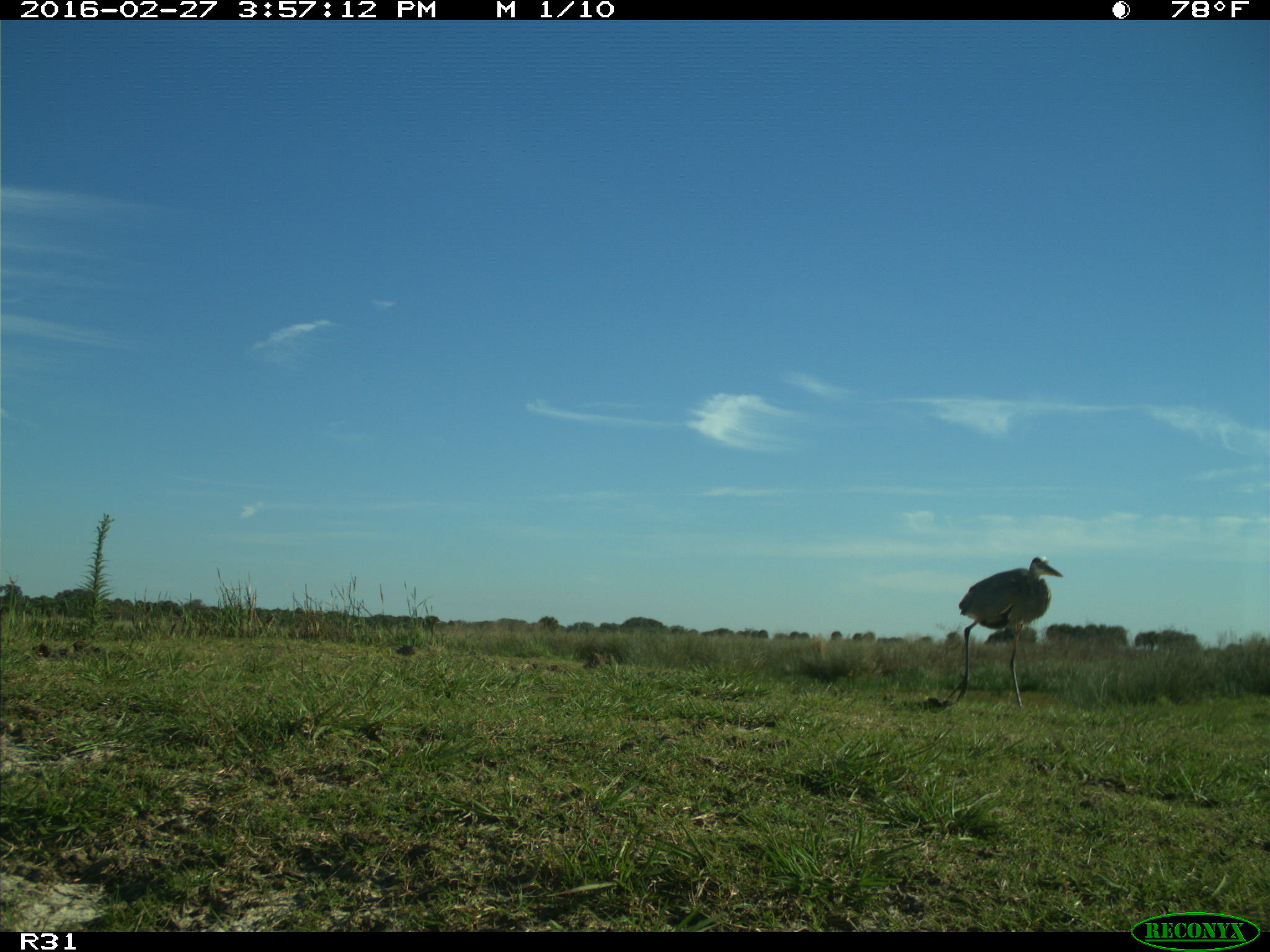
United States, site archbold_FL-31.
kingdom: Animalia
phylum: Chordata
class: Aves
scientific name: Aves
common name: birds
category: unidentified bird